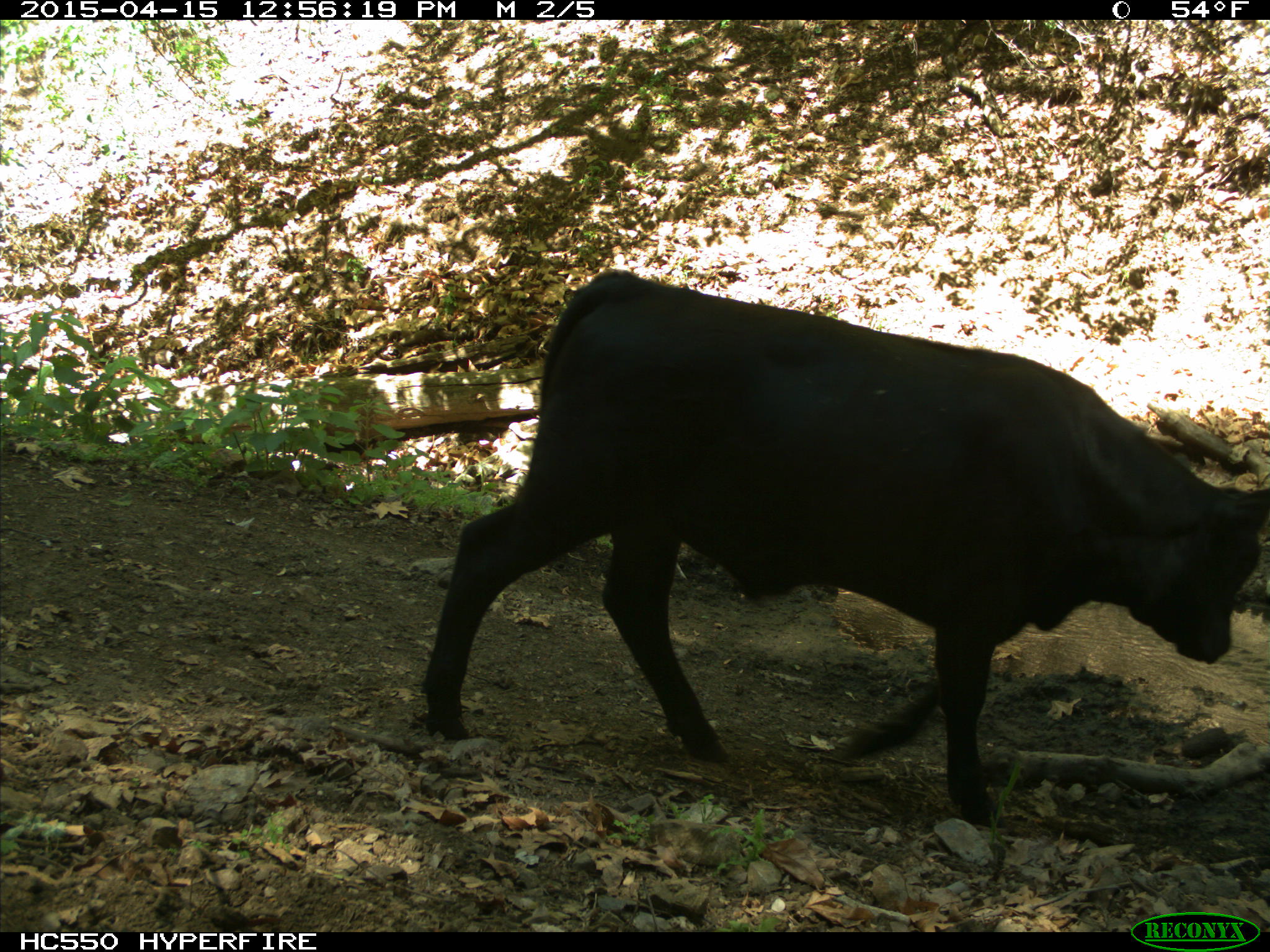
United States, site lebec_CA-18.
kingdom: Animalia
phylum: Chordata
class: Mammalia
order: Artiodactyla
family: Bovidae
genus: Bos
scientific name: Bos taurus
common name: domestic cow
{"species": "Bos taurus (domestic cow)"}